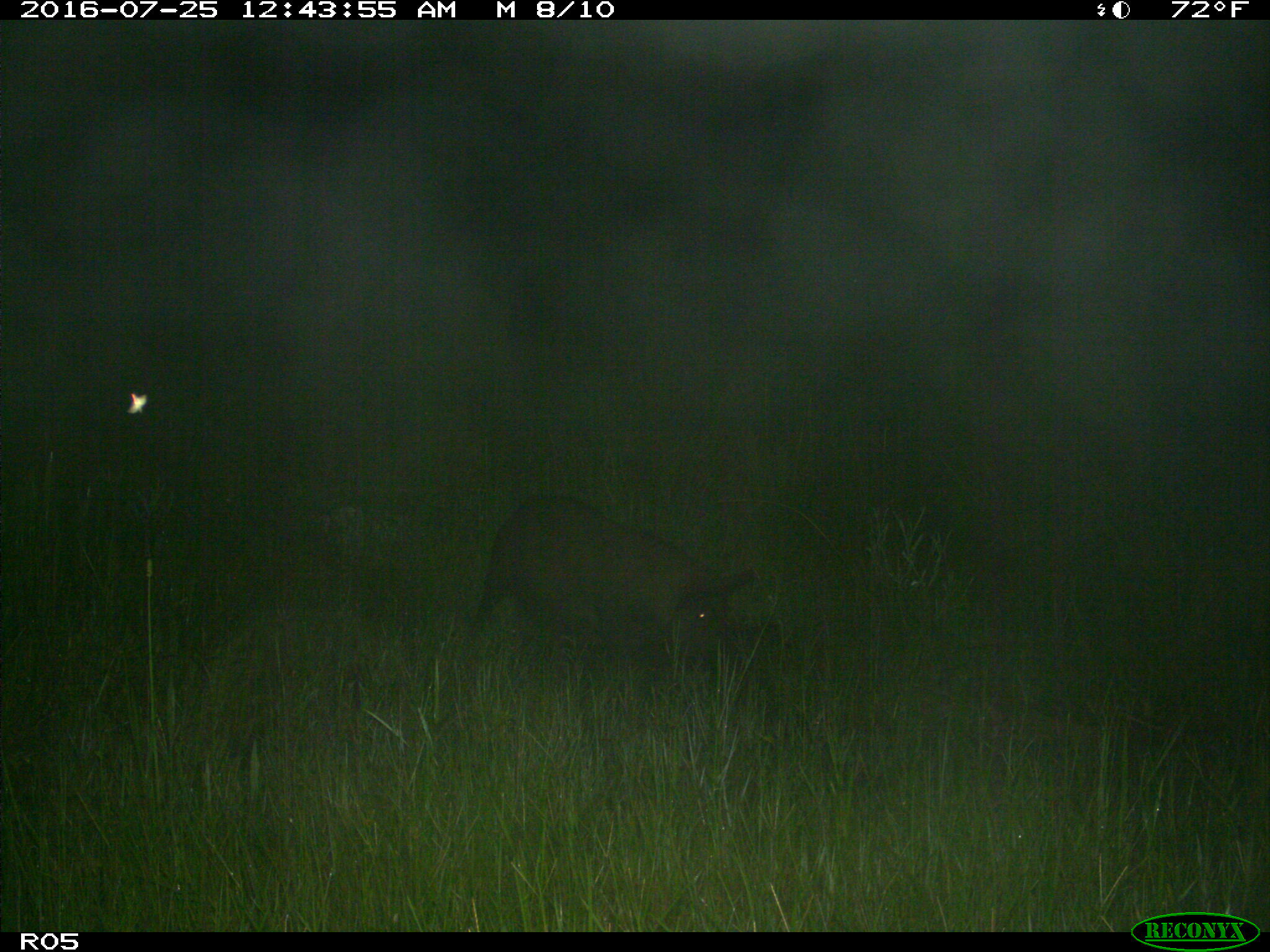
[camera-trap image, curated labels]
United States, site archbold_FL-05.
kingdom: Animalia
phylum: Chordata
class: Mammalia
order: Artiodactyla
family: Suidae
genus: Sus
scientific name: Sus scrofa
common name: wild boar